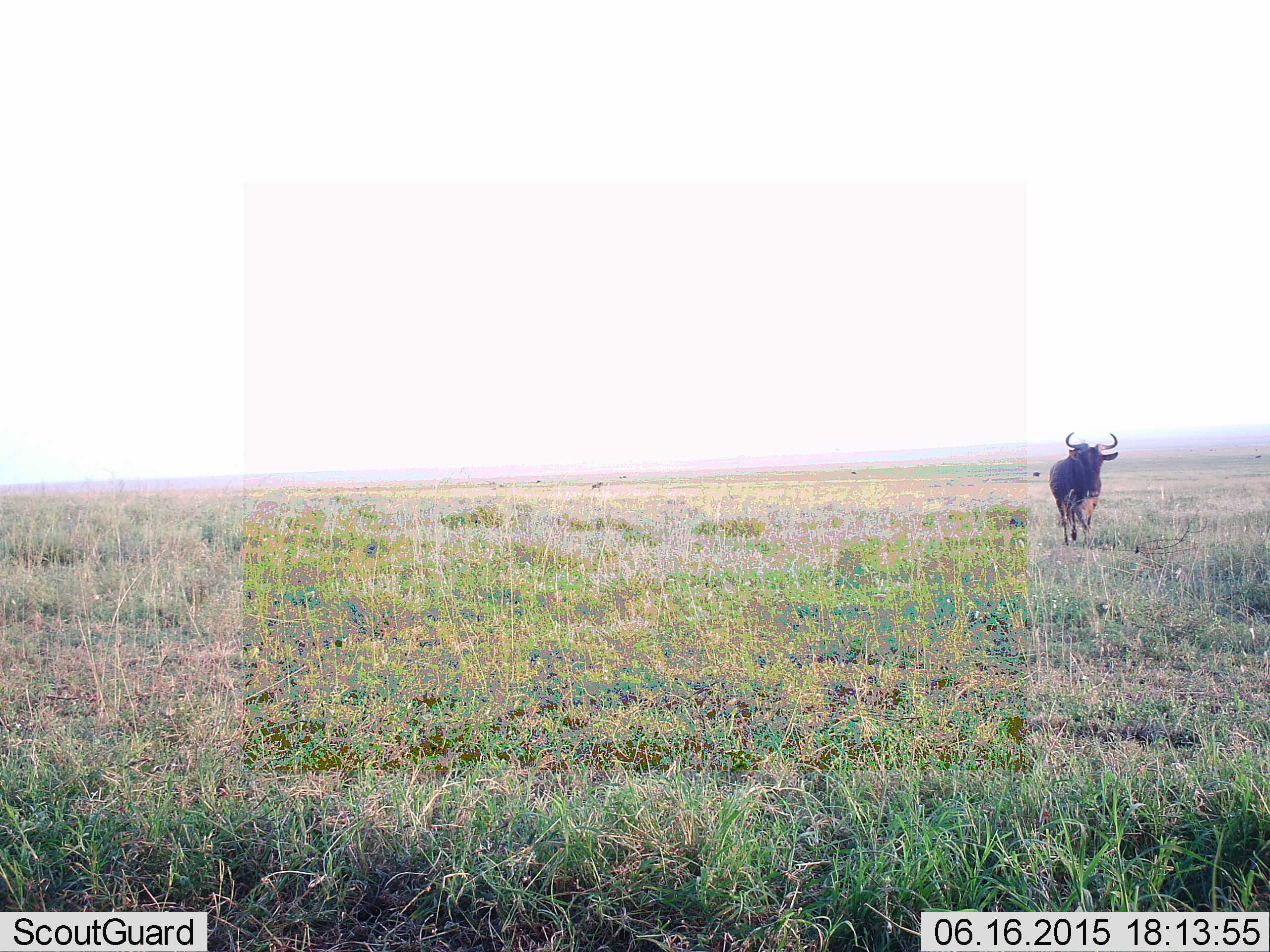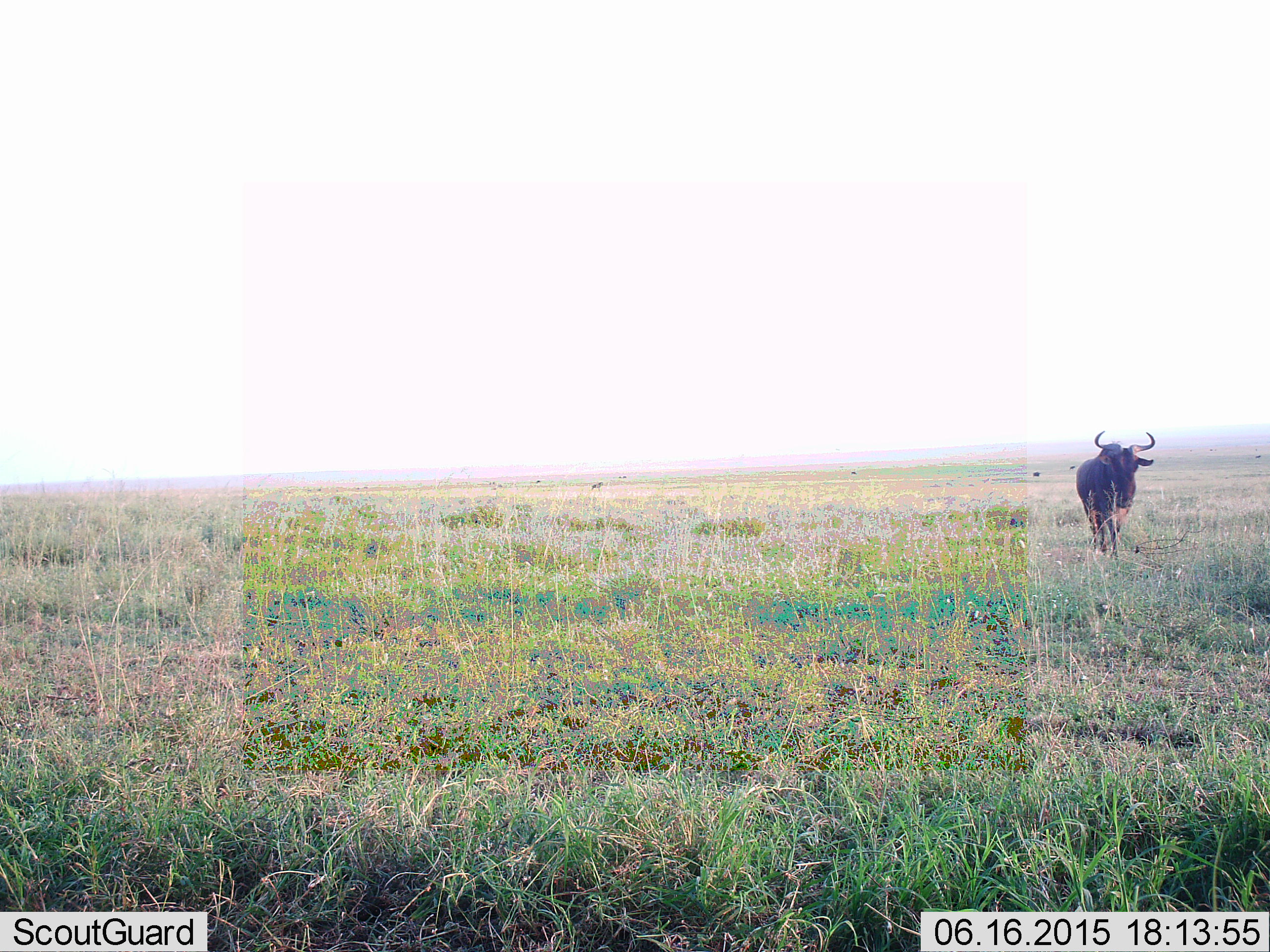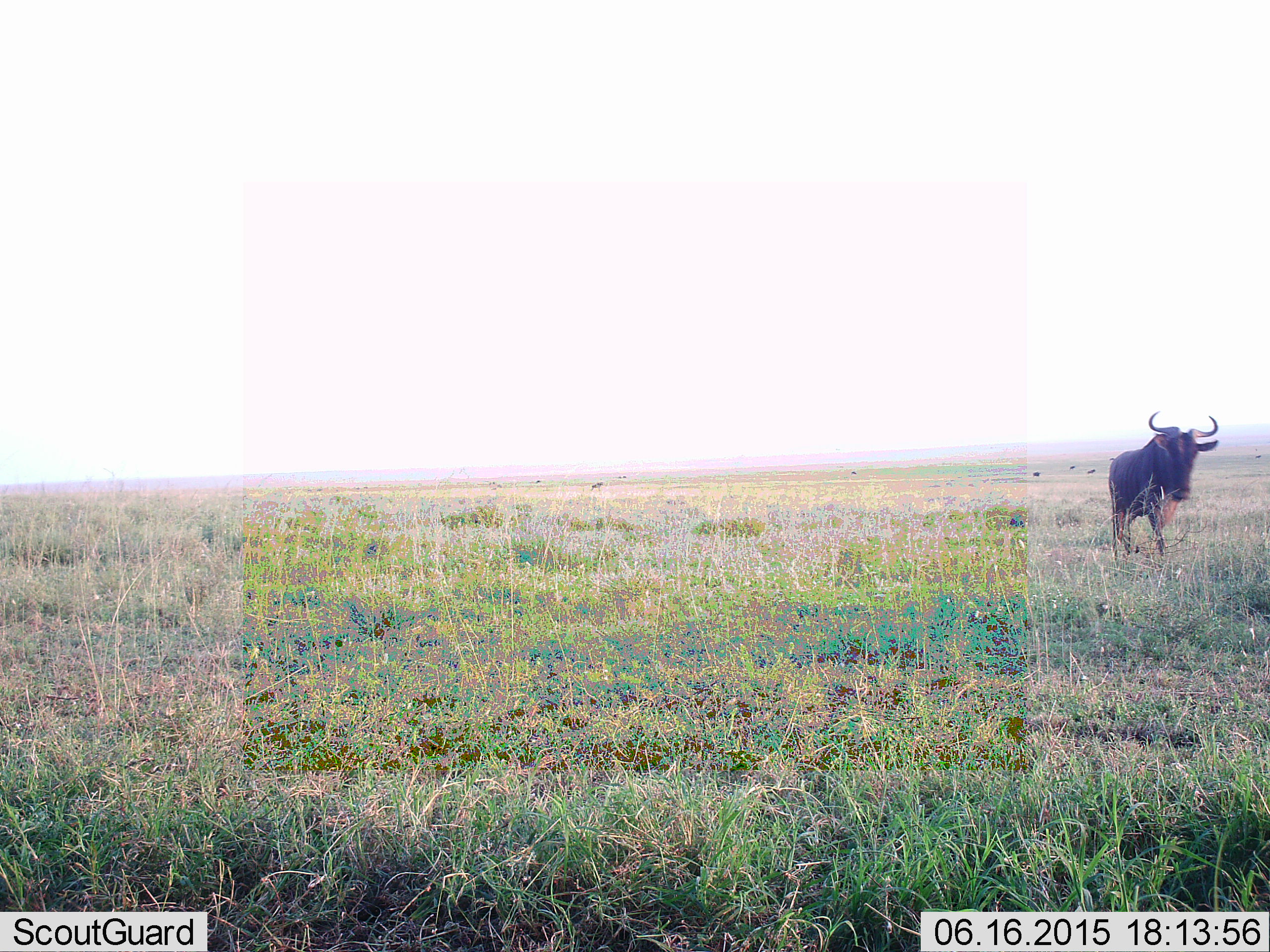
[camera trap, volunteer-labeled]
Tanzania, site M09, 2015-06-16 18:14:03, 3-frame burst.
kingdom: Animalia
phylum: Chordata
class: Mammalia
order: Artiodactyla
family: Bovidae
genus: Connochaetes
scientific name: Connochaetes taurinus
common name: blue wildebeest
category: wildebeest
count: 1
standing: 18%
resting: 0%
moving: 91%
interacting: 0%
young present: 0%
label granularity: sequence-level